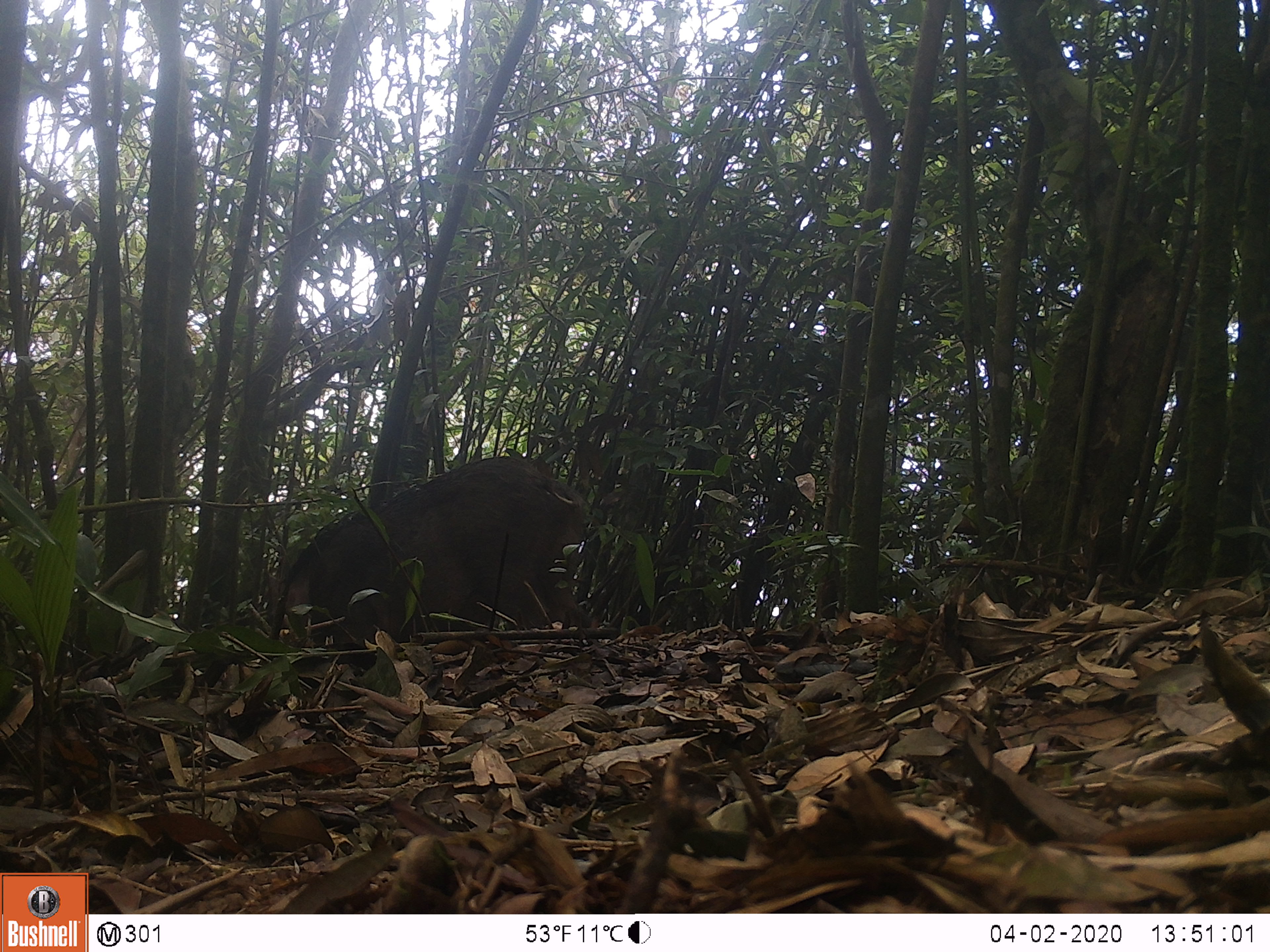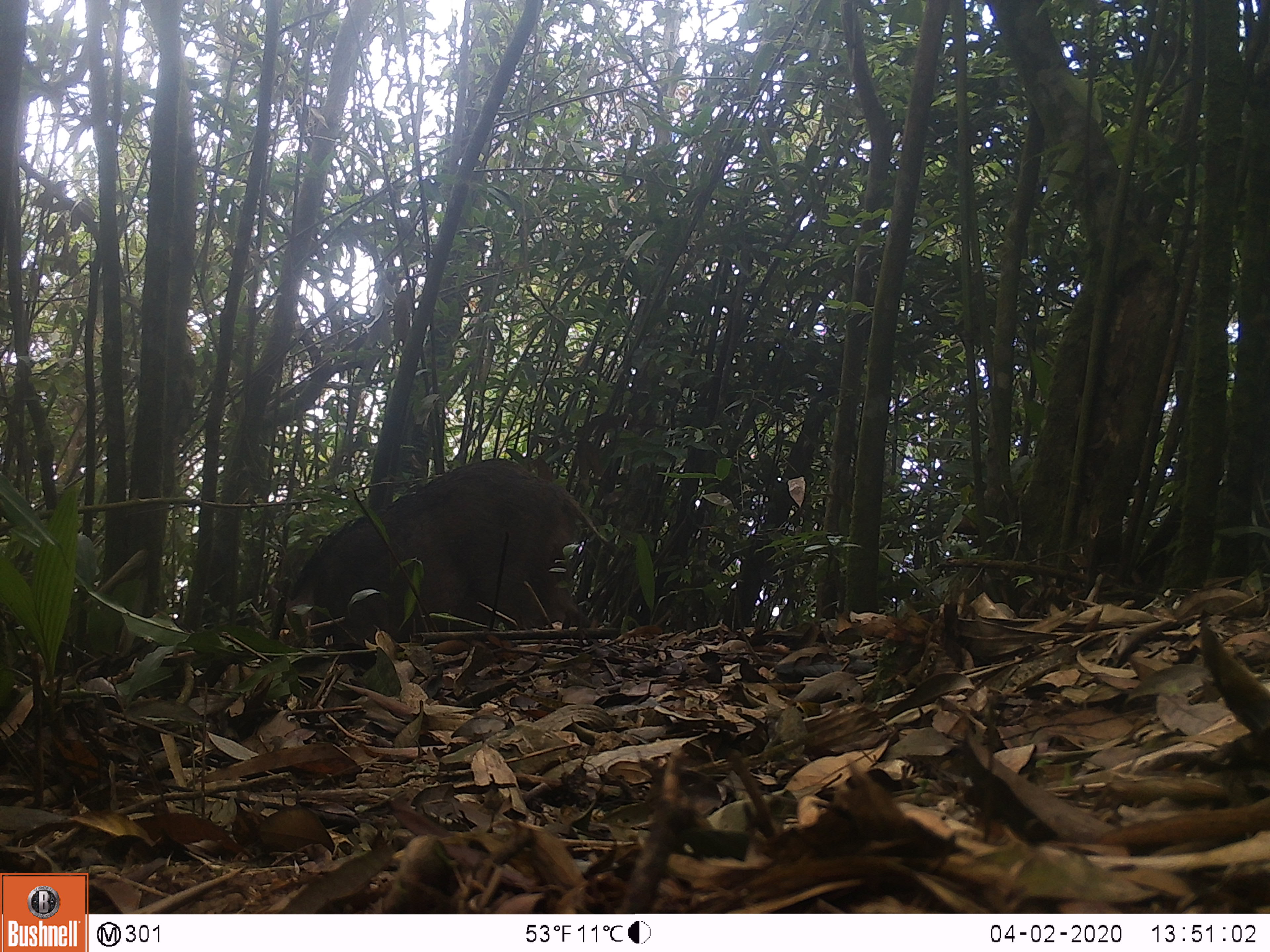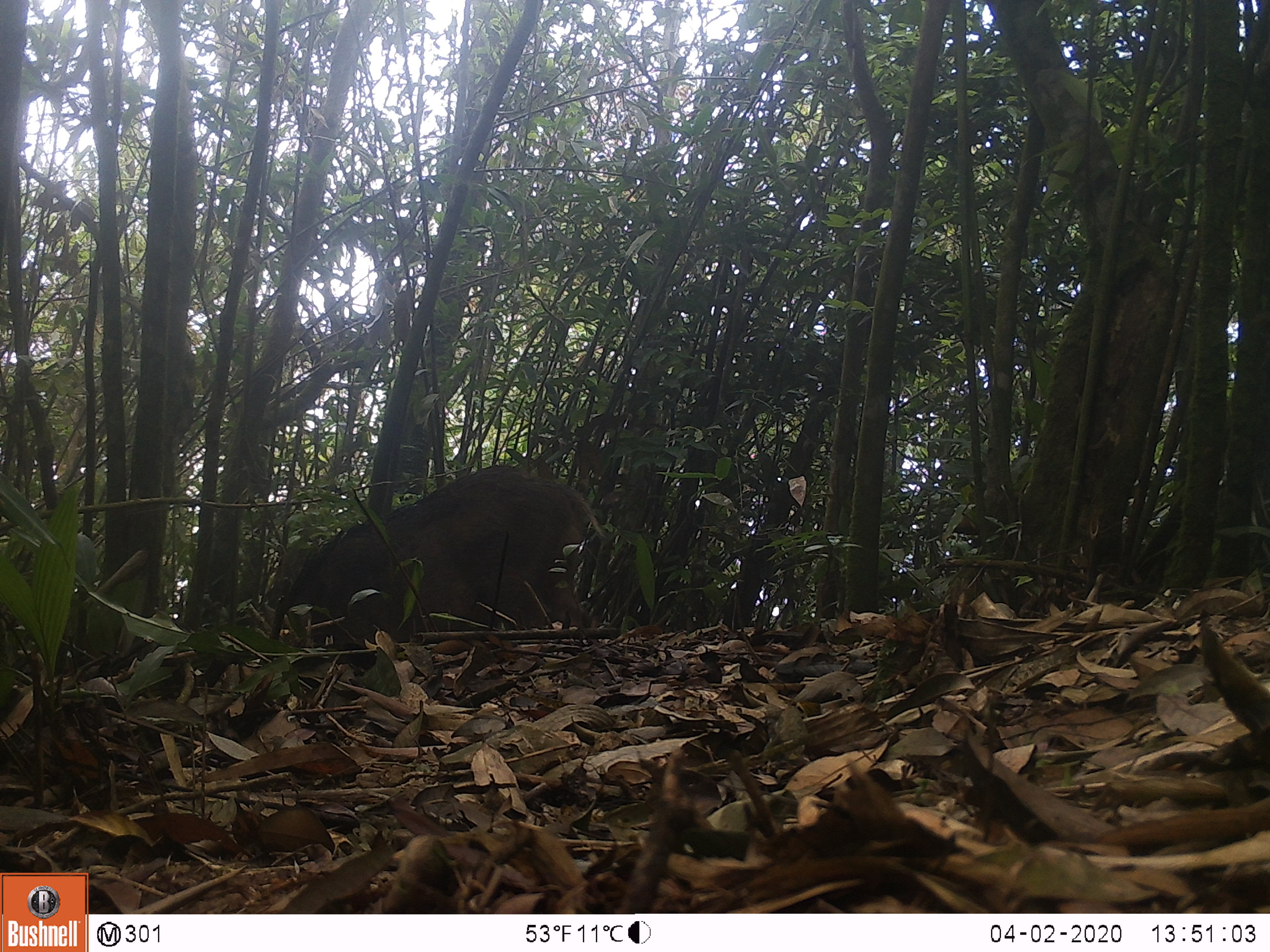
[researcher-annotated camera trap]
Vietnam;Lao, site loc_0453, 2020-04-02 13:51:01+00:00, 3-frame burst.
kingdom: Animalia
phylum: Chordata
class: Mammalia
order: Artiodactyla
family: Suidae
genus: Sus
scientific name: Sus scrofa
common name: eurasian wild pig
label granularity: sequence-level